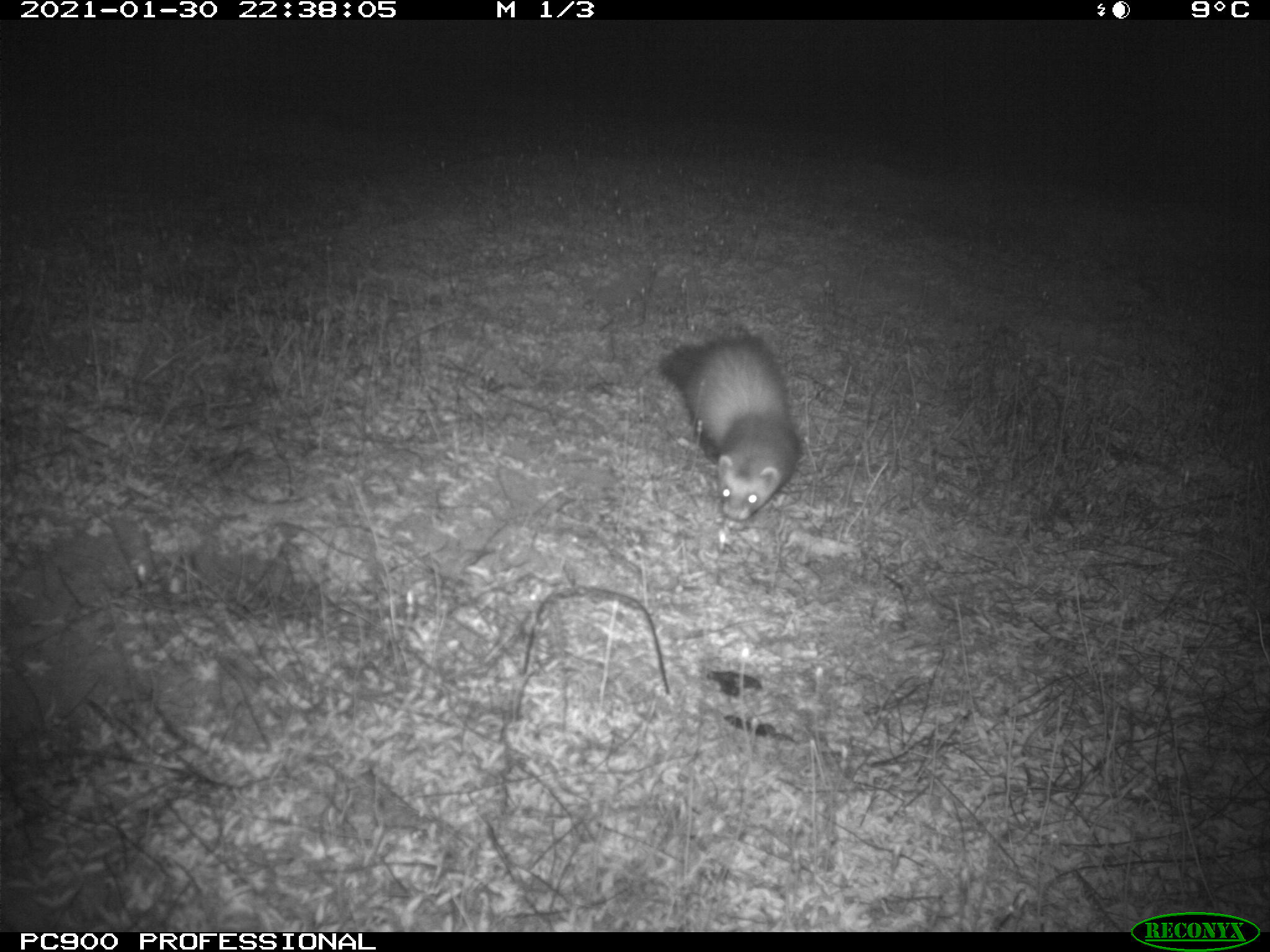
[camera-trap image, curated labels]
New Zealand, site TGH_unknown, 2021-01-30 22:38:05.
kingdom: Animalia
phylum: Chordata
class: Mammalia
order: Carnivora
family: Mustelidae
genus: Mustela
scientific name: Mustela furo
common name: ferret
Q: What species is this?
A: Ferret (Mustela furo).